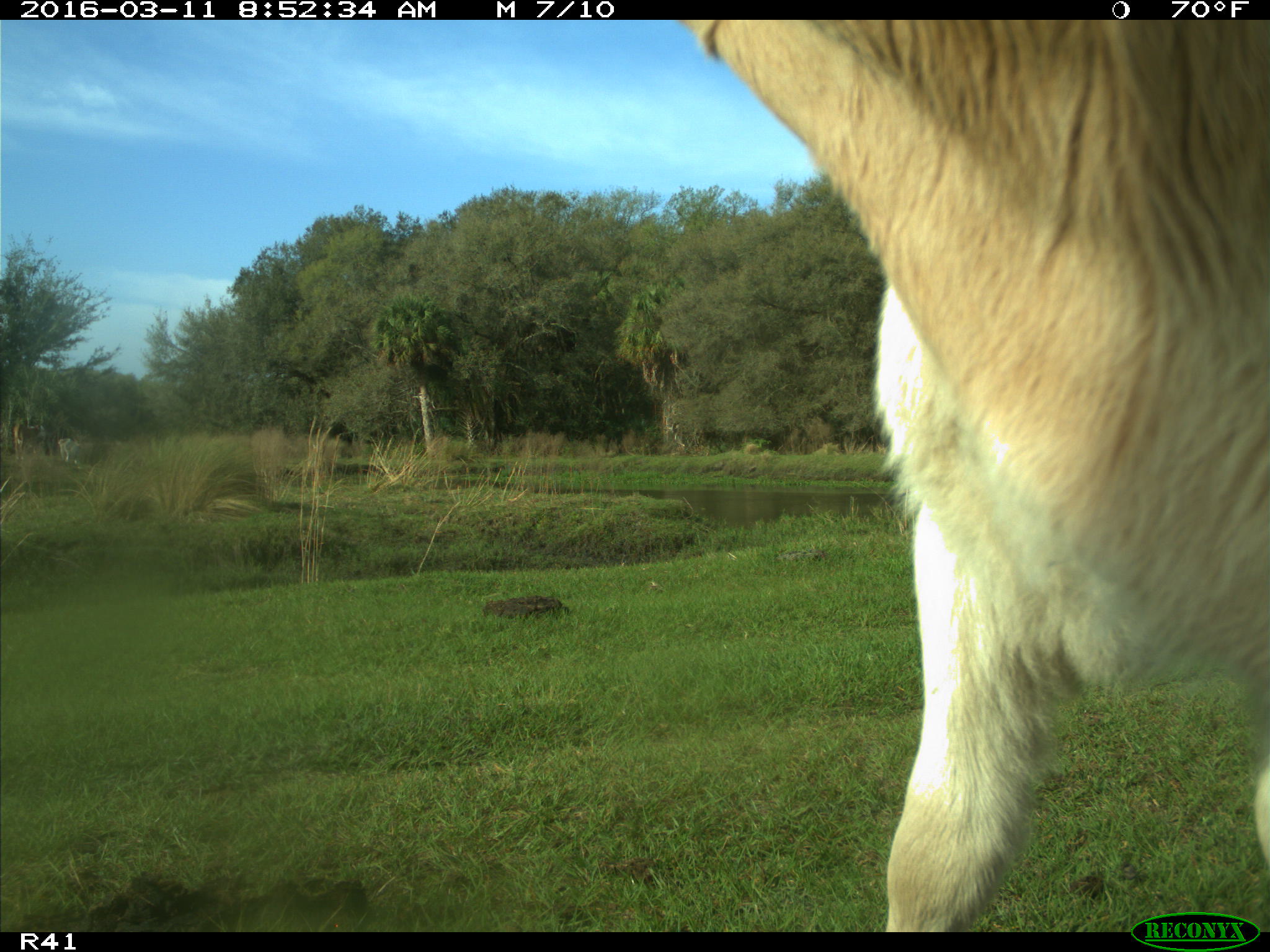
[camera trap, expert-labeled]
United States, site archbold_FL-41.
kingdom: Animalia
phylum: Chordata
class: Mammalia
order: Artiodactyla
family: Bovidae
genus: Bos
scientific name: Bos taurus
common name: domestic cow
Bos taurus (domestic cow).